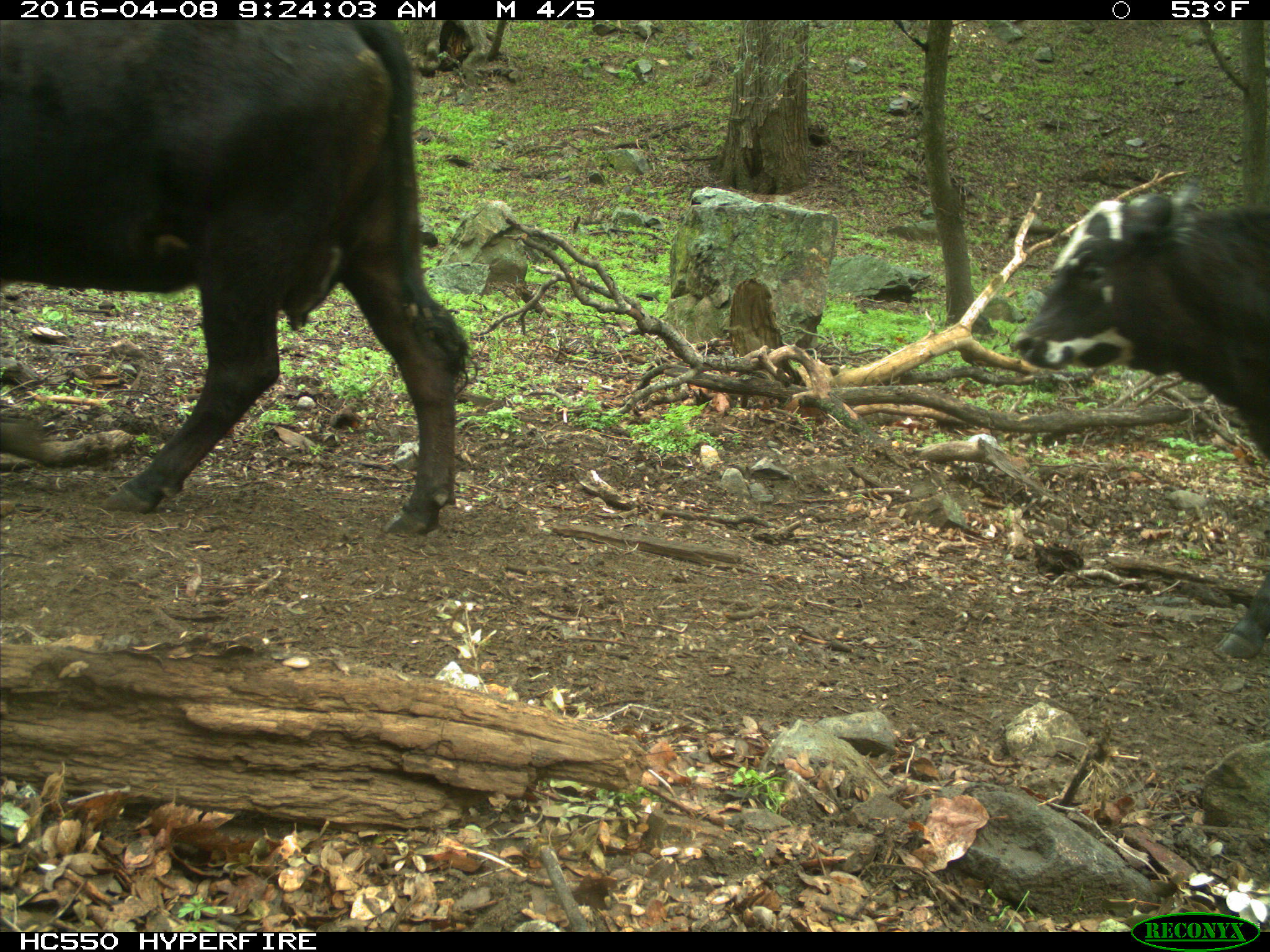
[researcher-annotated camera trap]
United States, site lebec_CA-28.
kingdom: Animalia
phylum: Chordata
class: Mammalia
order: Artiodactyla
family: Bovidae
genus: Bos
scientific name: Bos taurus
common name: domestic cow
Bos taurus (domestic cow).